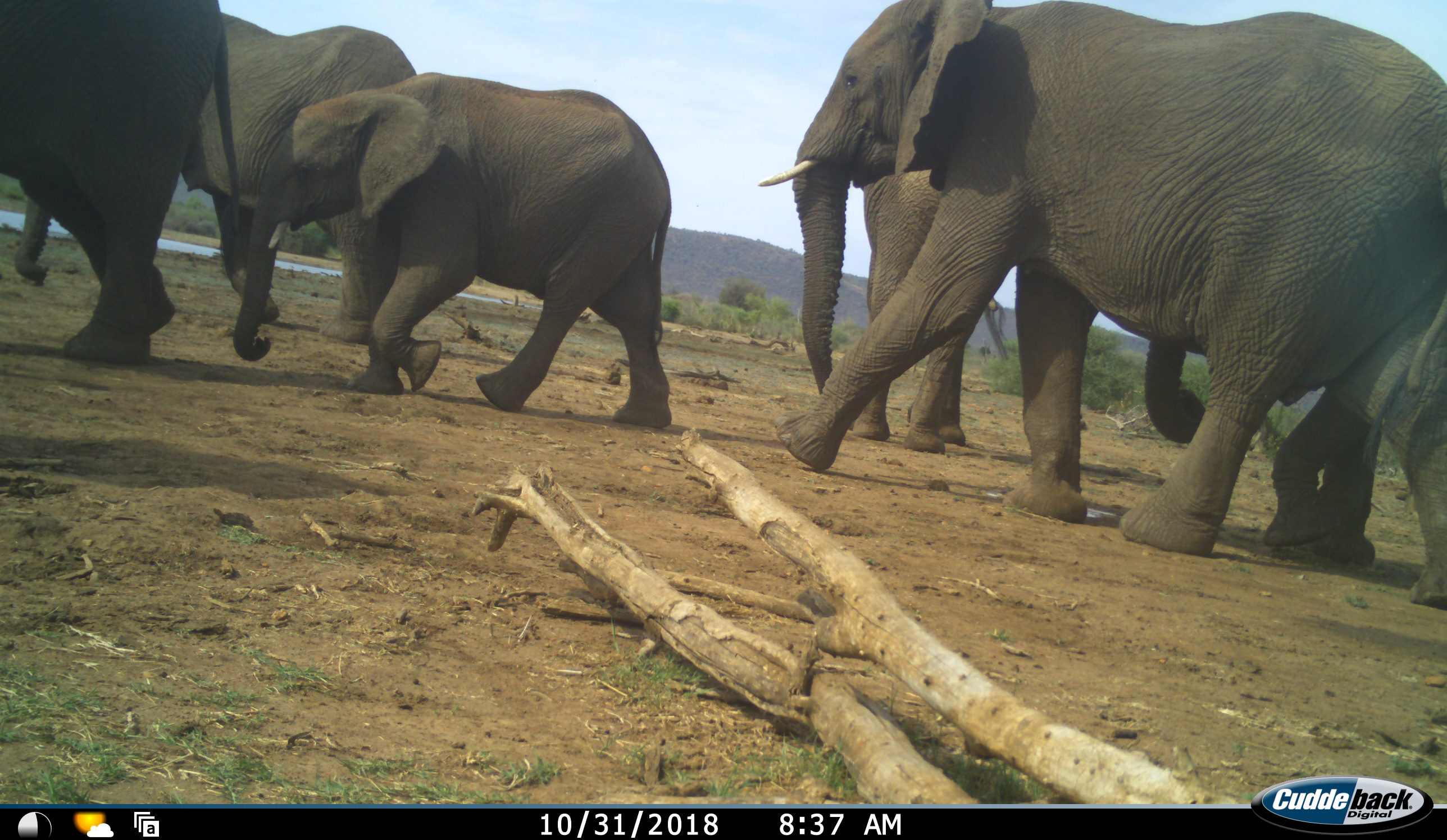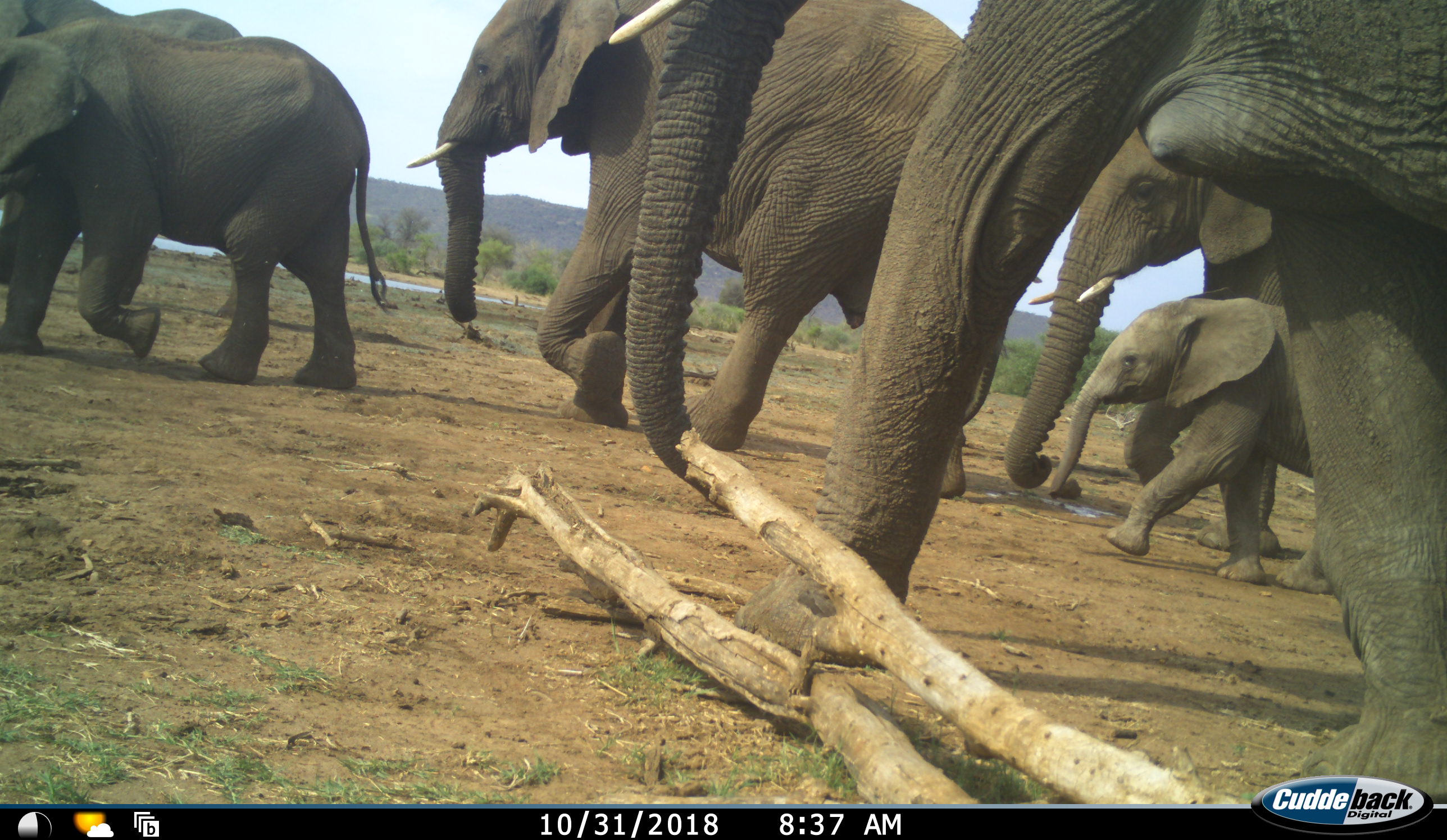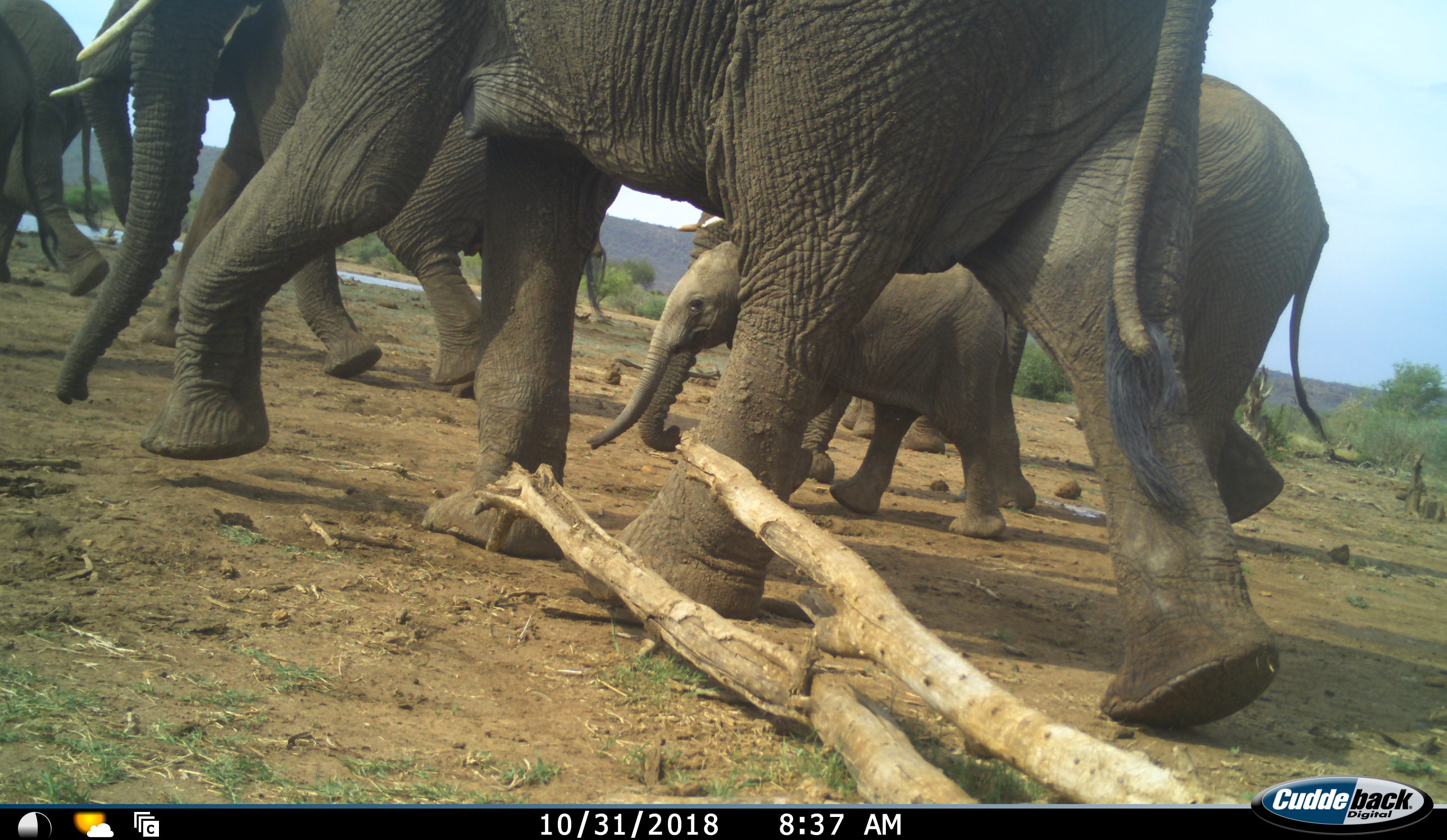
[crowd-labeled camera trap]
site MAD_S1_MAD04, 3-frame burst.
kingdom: Animalia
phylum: Chordata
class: Mammalia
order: Proboscidea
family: Elephantidae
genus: Loxodonta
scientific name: Loxodonta africana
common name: african bush elephant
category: elephant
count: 6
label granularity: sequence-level